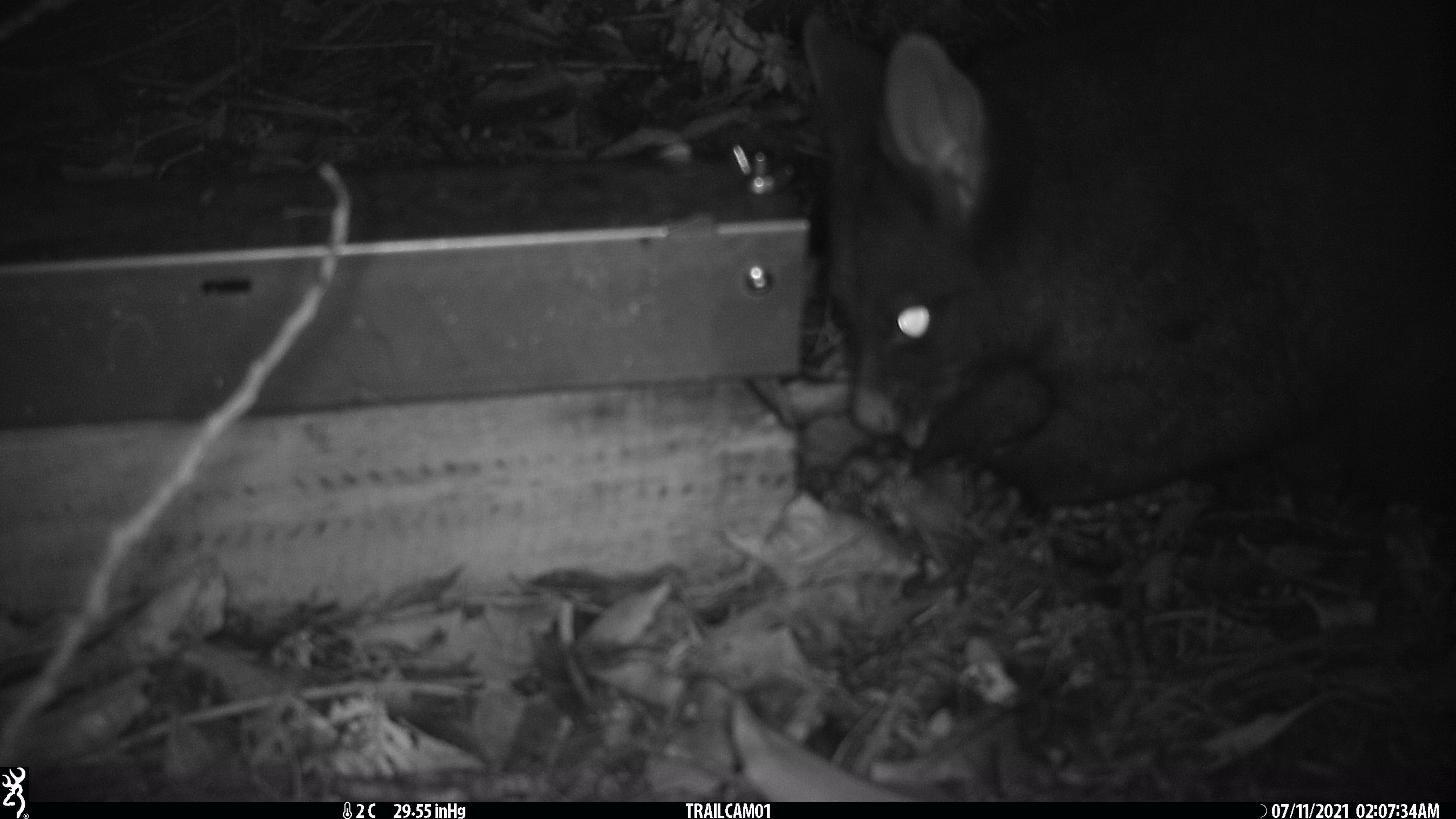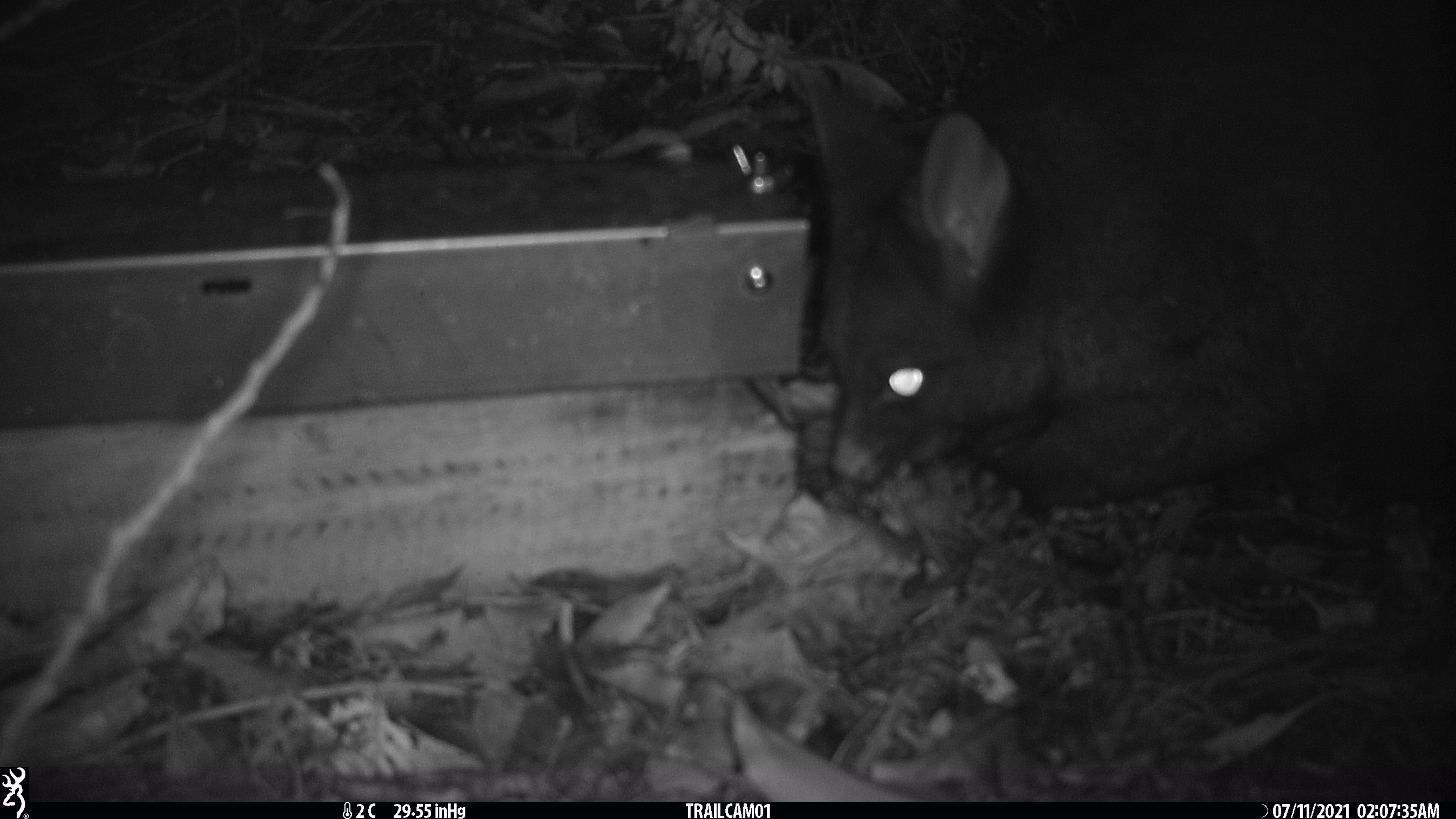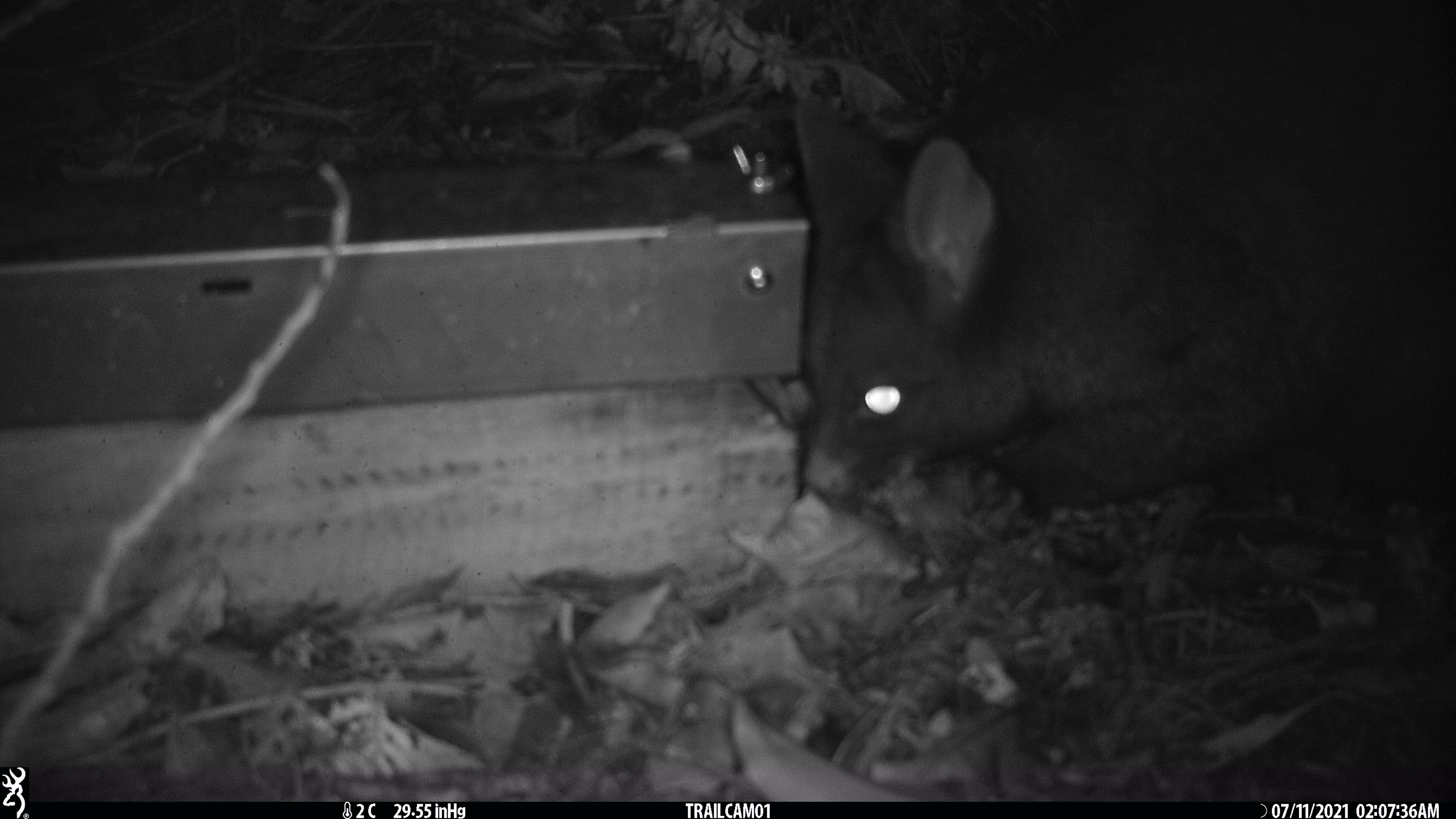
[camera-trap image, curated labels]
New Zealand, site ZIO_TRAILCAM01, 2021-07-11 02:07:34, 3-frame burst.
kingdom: Animalia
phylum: Chordata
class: Mammalia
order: Diprotodontia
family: Phalangeridae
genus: Trichosurus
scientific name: Trichosurus vulpecula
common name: common brushtail possum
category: possum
Possum (common brushtail possum) (Trichosurus vulpecula).